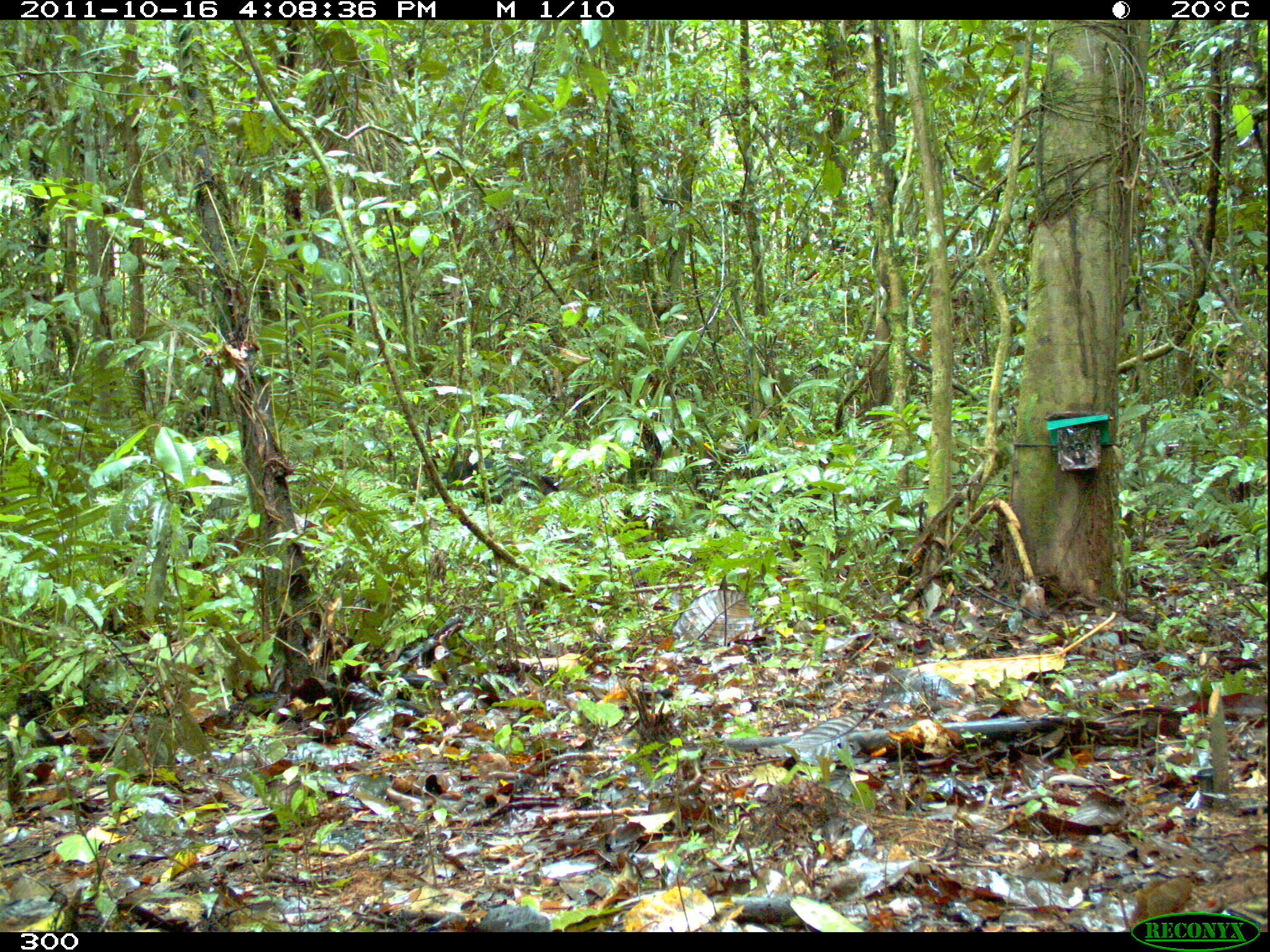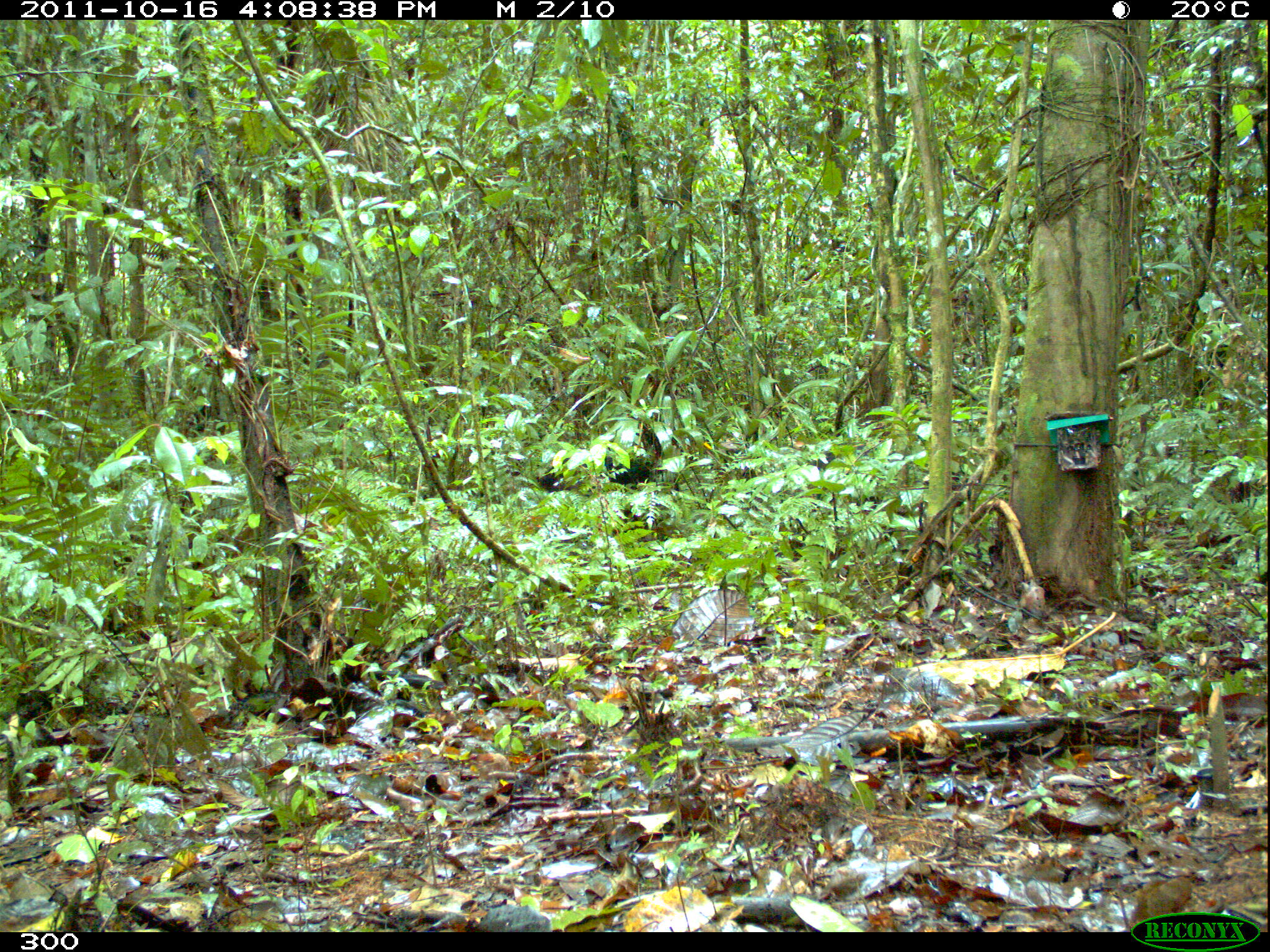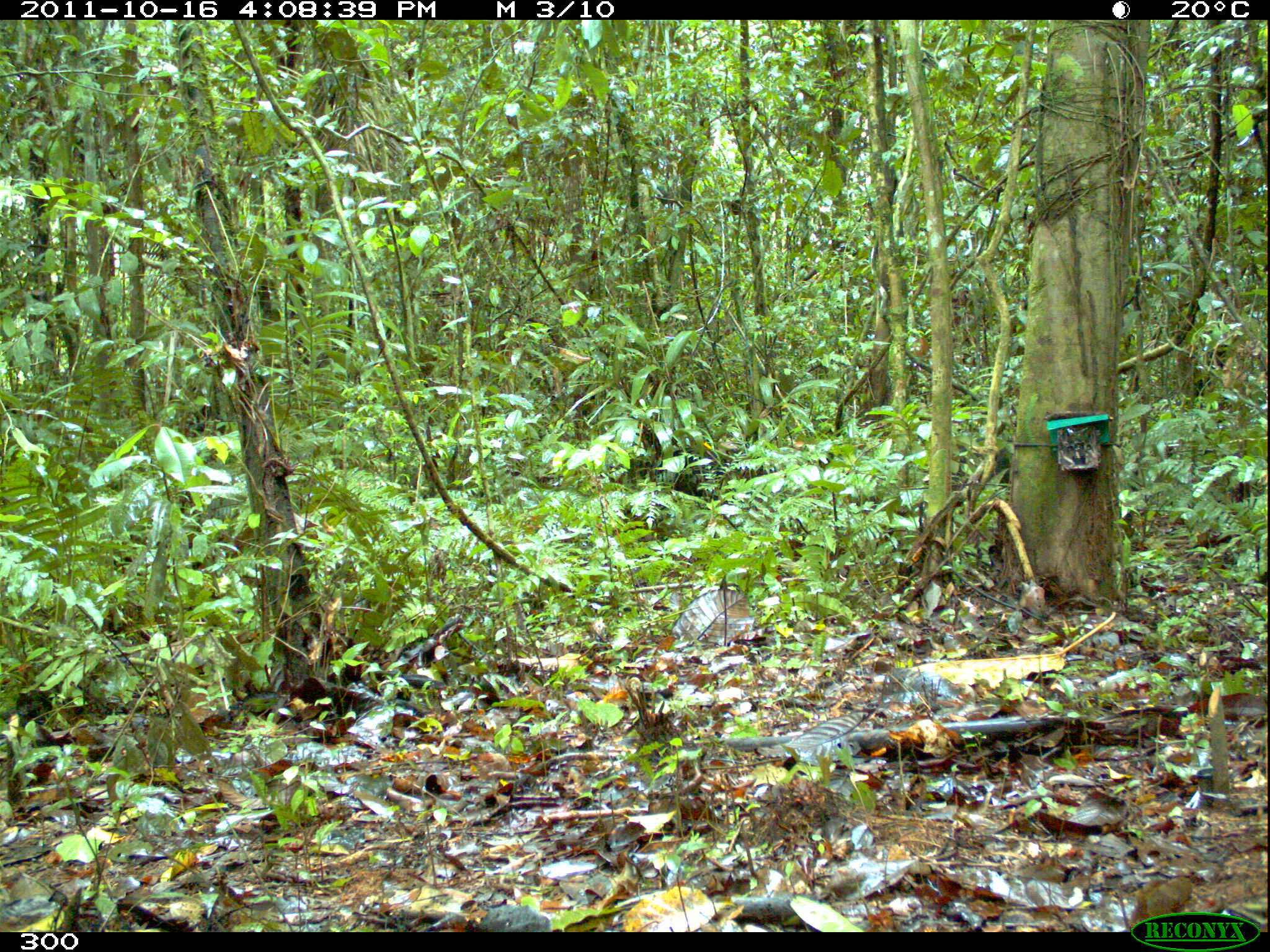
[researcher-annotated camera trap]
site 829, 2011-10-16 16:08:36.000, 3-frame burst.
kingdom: Animalia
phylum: Chordata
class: Mammalia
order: Artiodactyla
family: Tayassuidae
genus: Tayassu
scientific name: Tayassu pecari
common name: white-lipped peccary